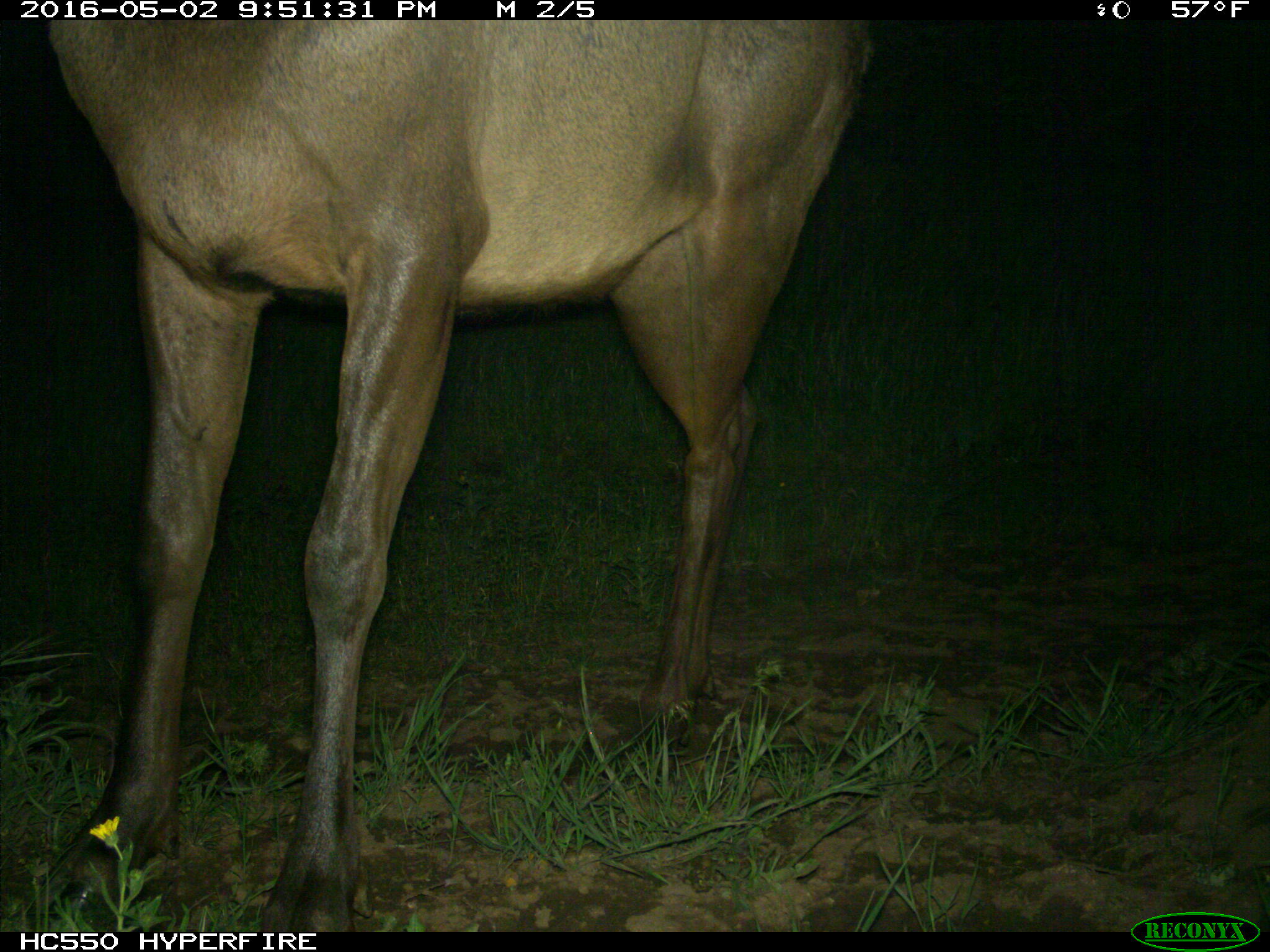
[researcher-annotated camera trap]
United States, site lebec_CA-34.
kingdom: Animalia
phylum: Chordata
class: Mammalia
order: Artiodactyla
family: Cervidae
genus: Cervus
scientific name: Cervus canadensis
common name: elk